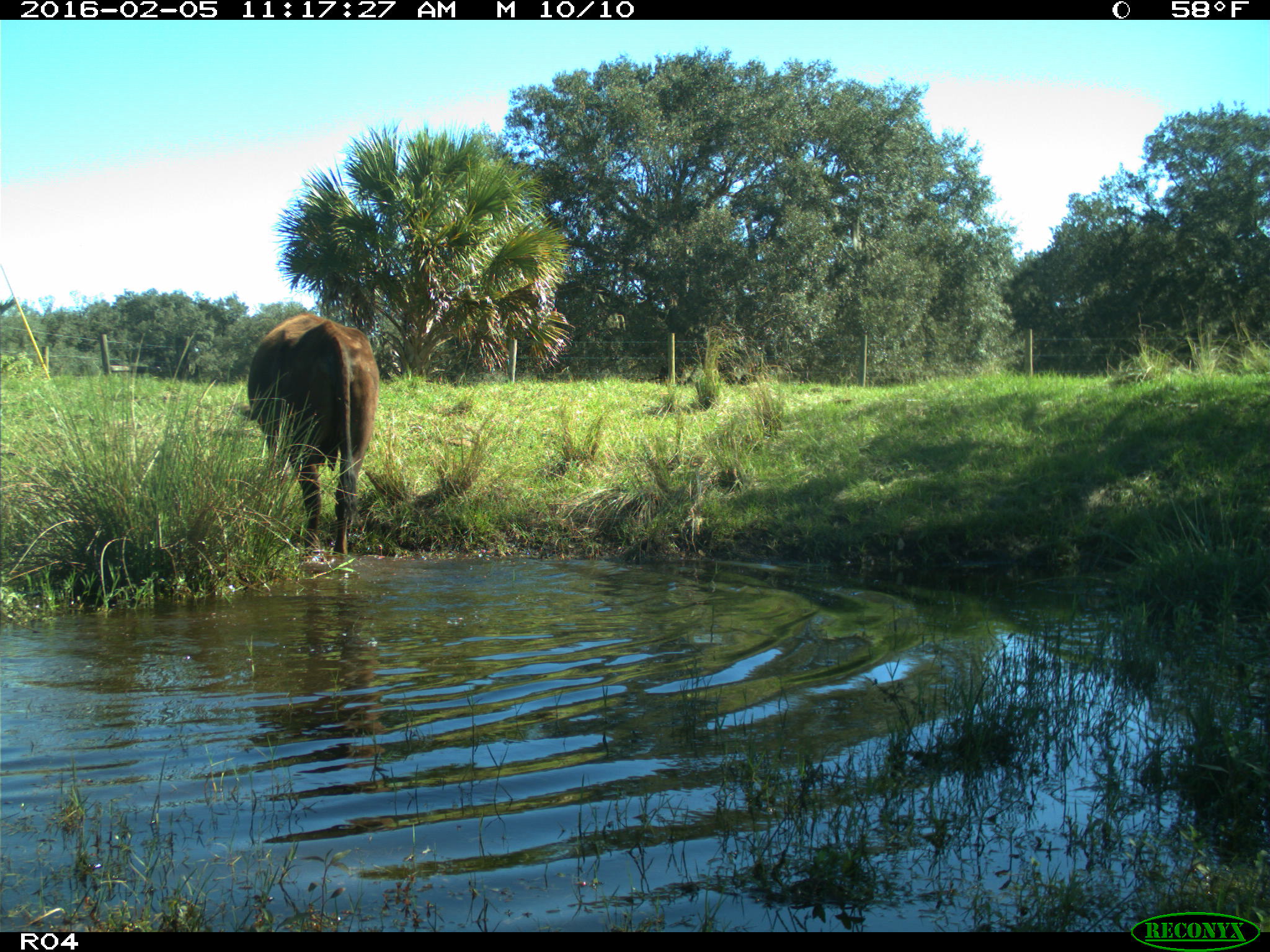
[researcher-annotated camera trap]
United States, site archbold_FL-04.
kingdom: Animalia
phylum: Chordata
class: Mammalia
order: Artiodactyla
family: Bovidae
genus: Bos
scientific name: Bos taurus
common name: domestic cow